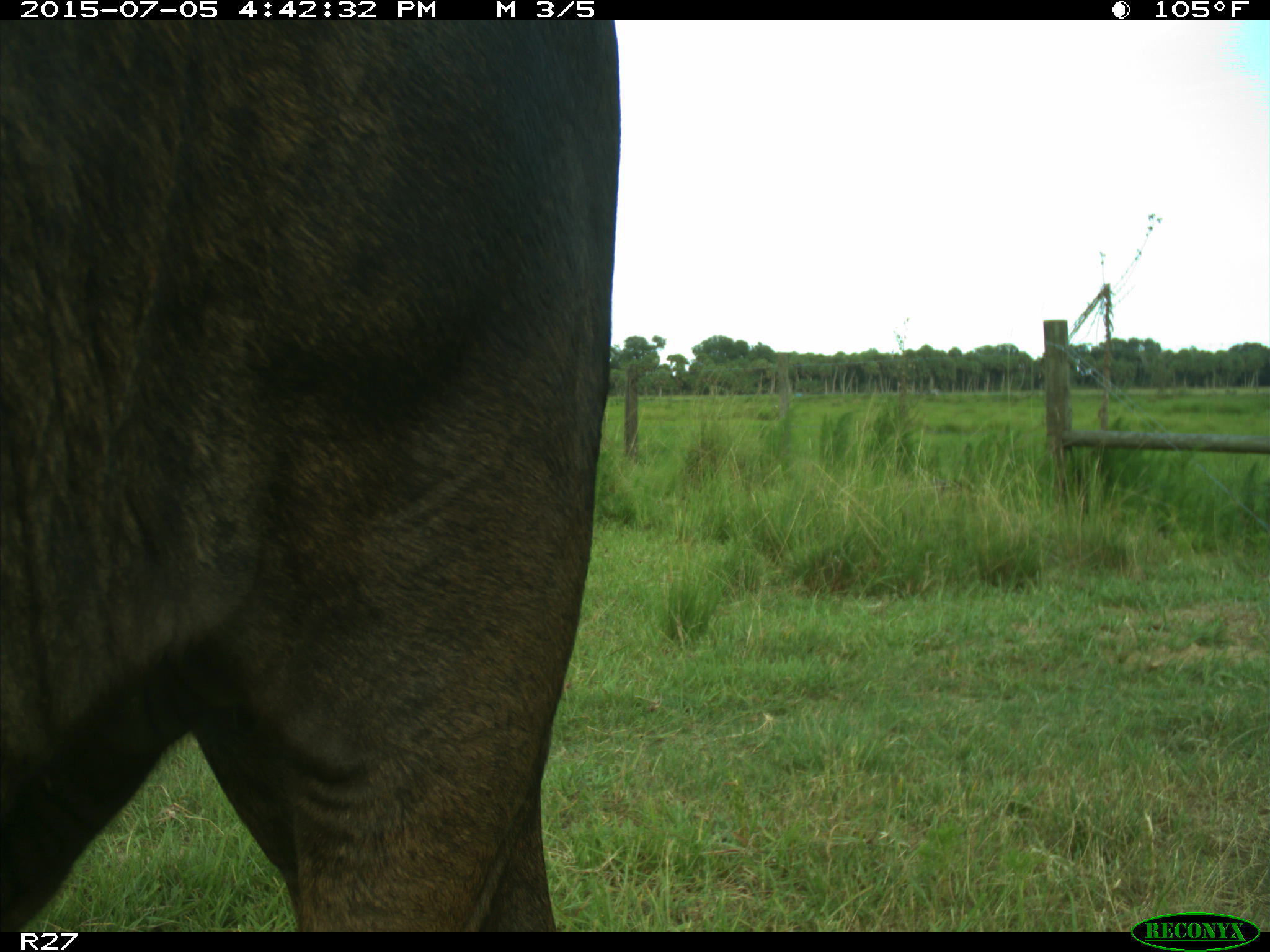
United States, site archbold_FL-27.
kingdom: Animalia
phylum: Chordata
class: Mammalia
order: Artiodactyla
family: Bovidae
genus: Bos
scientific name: Bos taurus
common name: domestic cow